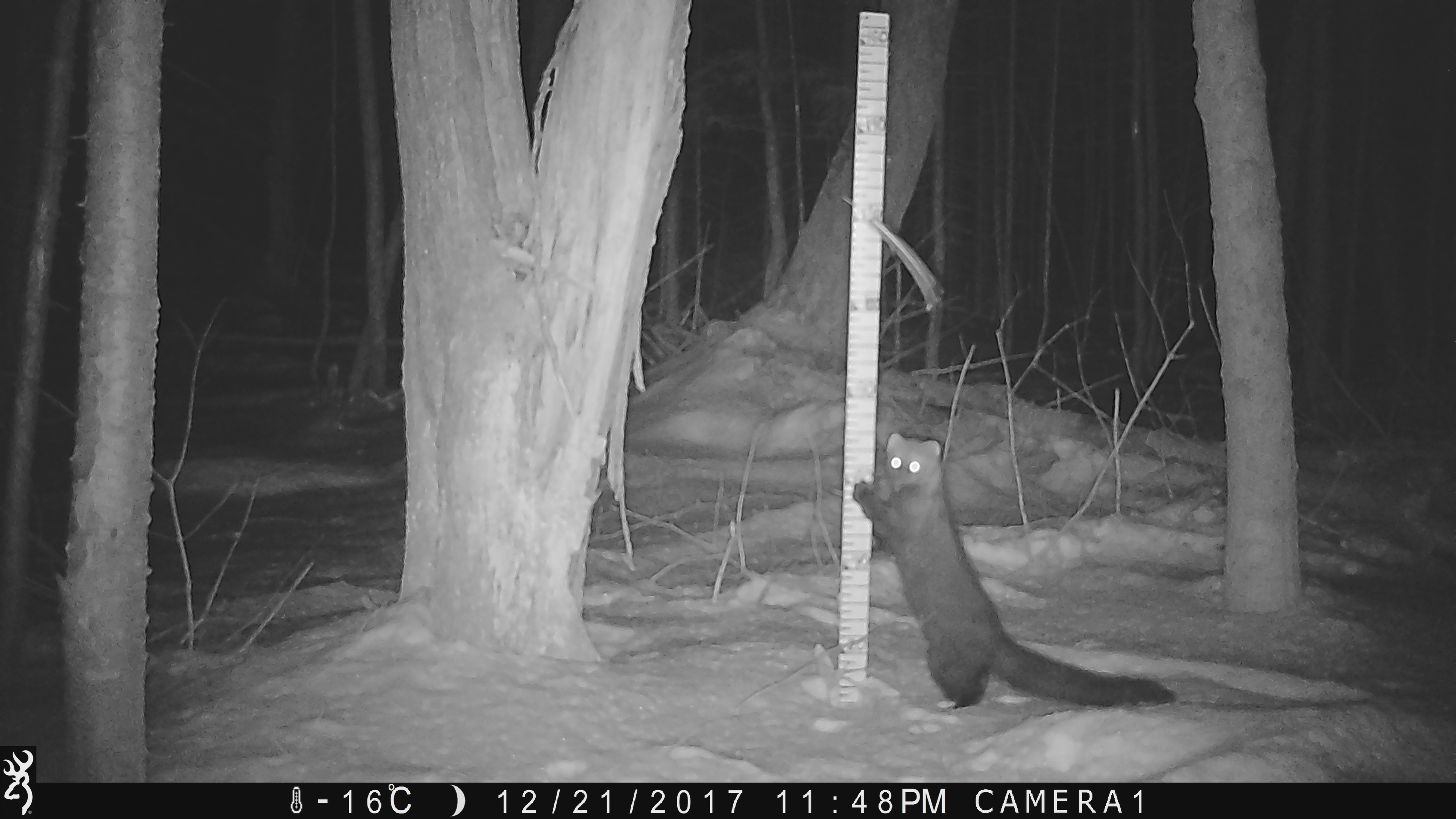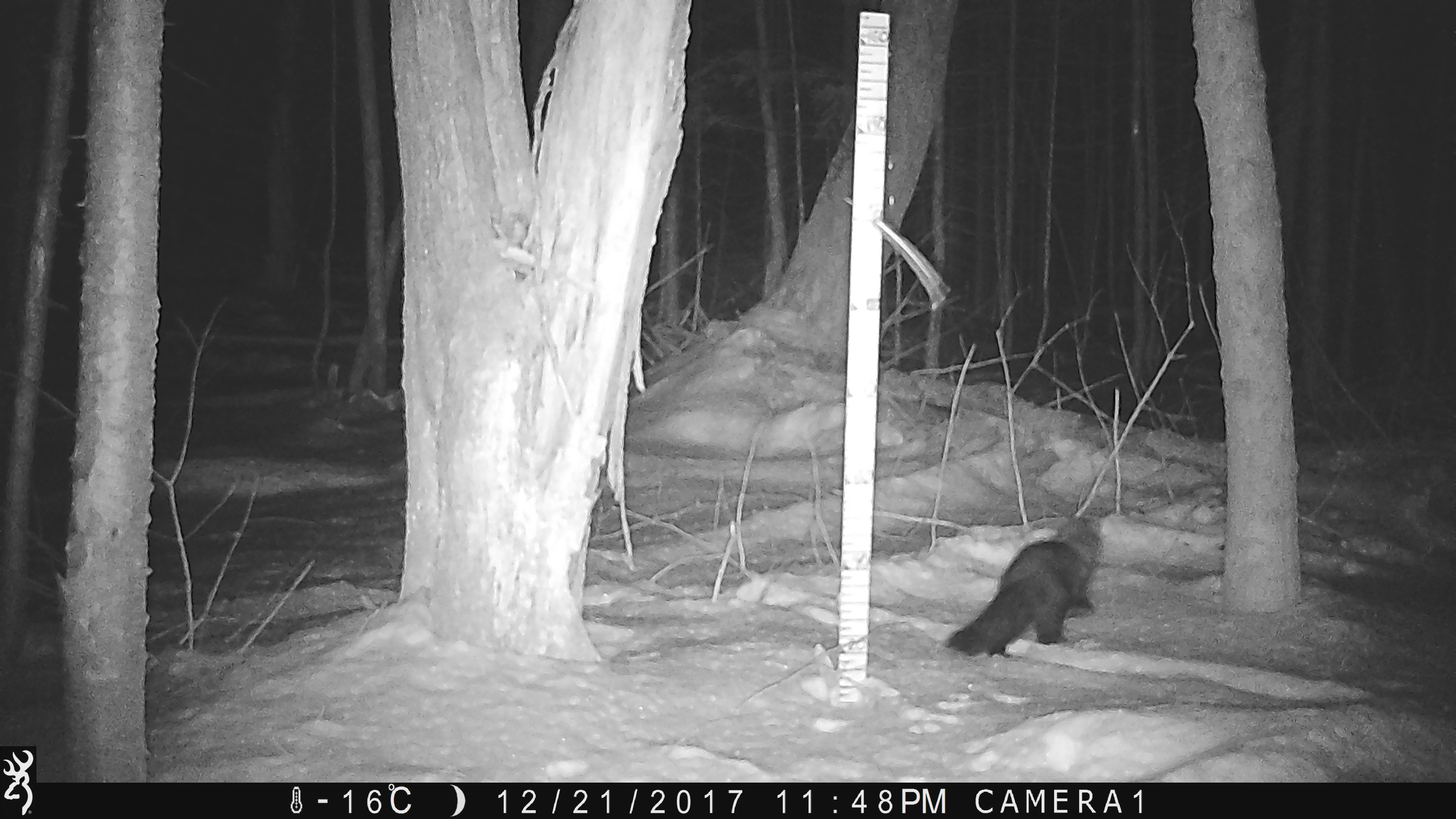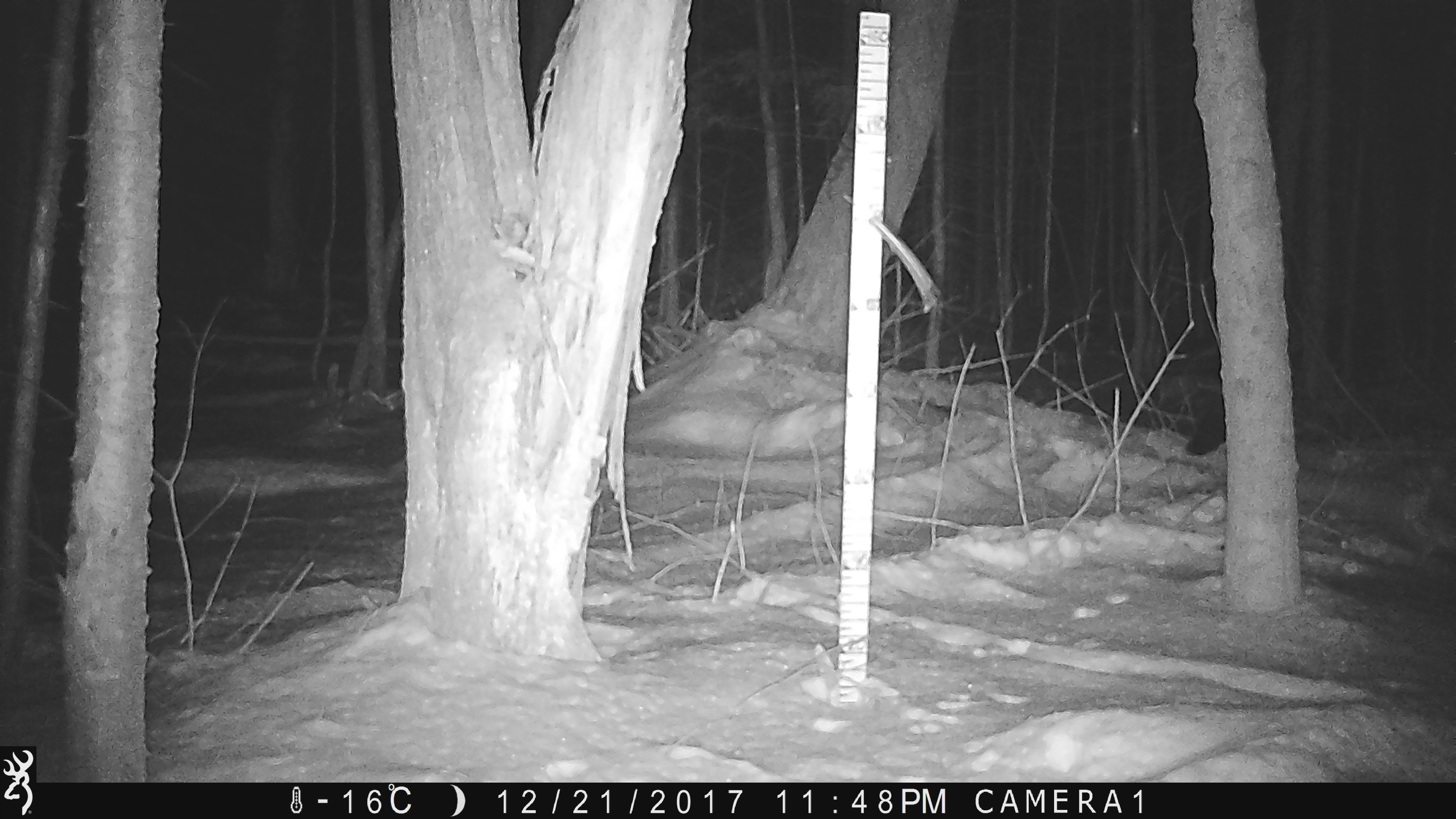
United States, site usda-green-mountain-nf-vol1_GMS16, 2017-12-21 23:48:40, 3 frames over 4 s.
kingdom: Animalia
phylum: Chordata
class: Mammalia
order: Carnivora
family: Mustelidae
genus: Pekania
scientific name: Pekania pennanti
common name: fisher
Fisher (Pekania pennanti).